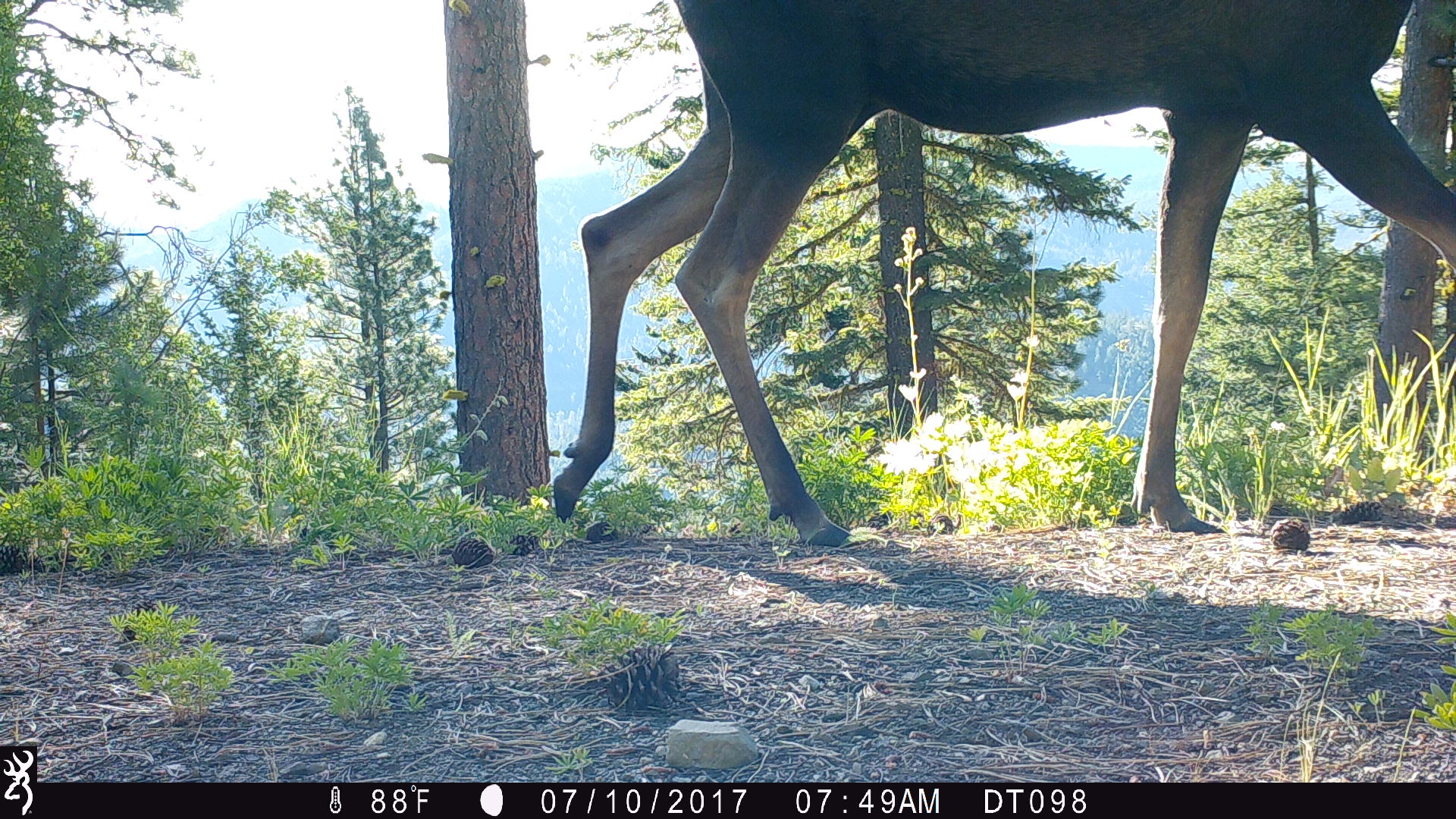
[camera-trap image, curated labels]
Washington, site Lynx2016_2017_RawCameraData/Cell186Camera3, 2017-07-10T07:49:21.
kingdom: Animalia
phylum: Chordata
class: Mammalia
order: Artiodactyla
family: Cervidae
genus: Alces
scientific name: Alces alces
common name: moose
Alces alces (moose). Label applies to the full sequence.